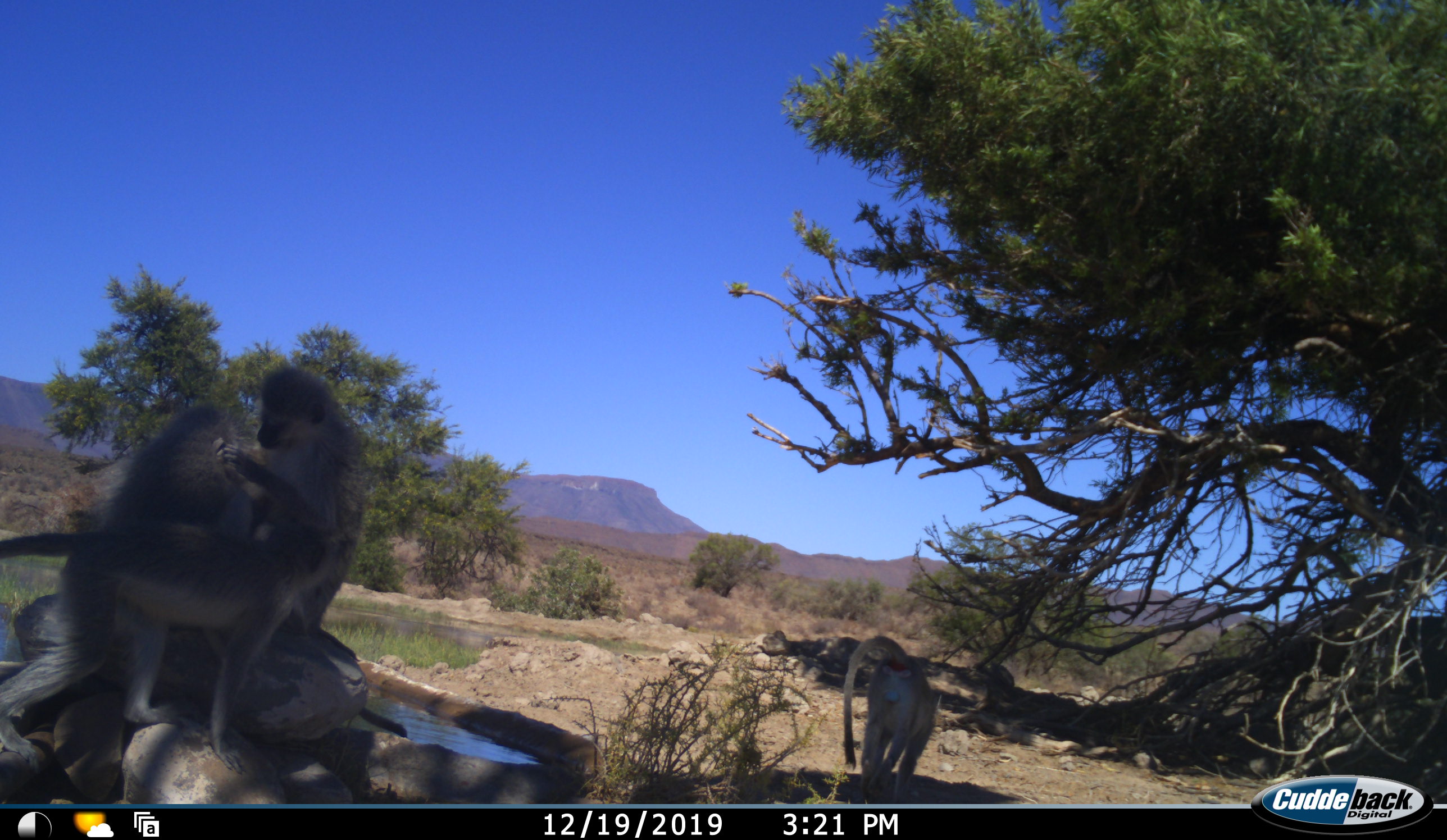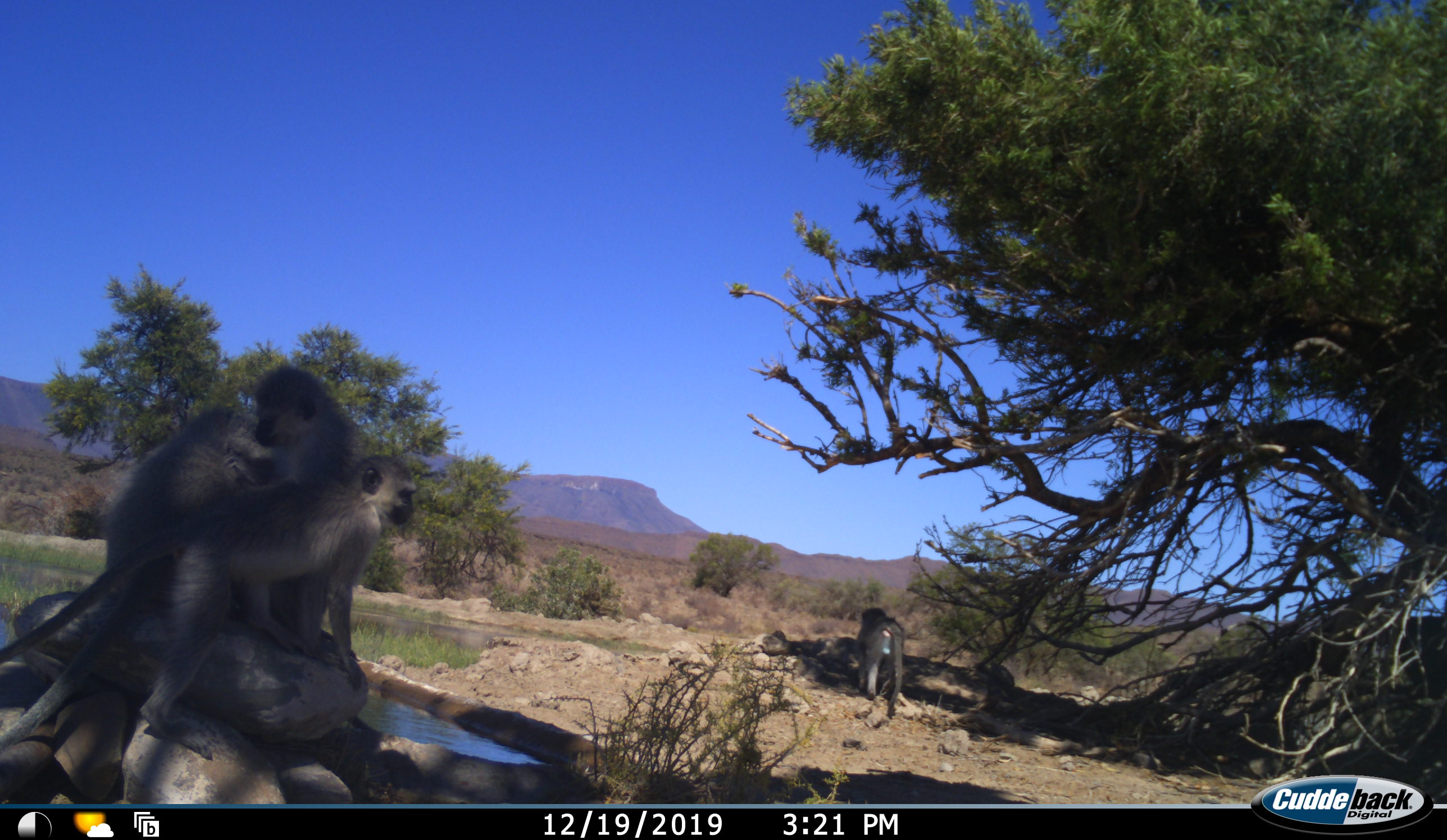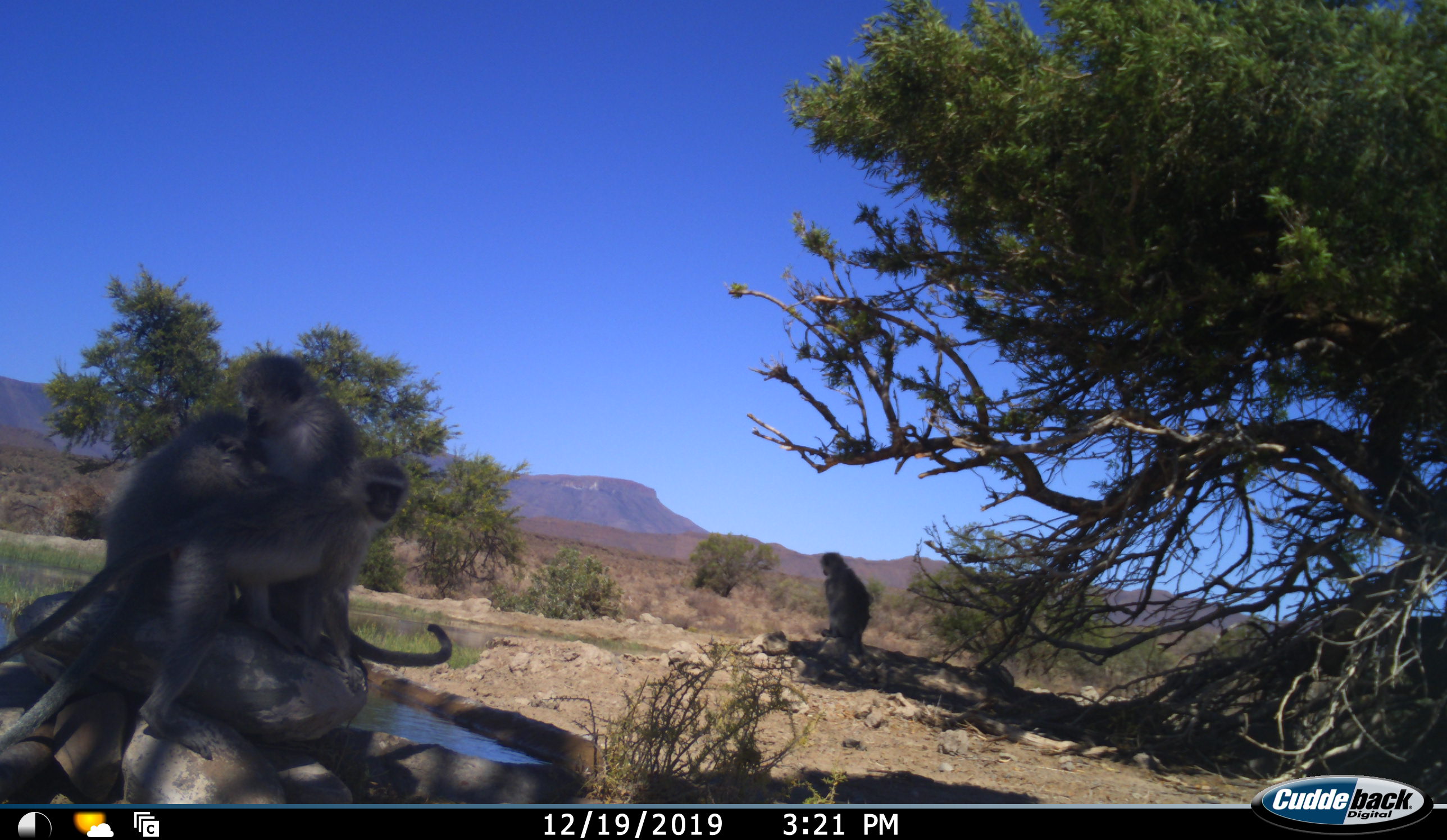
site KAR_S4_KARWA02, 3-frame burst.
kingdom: Animalia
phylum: Chordata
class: Mammalia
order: Primates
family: Cercopithecidae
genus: Chlorocebus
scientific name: Chlorocebus pygerythrus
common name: vervet monkey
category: monkeyvervet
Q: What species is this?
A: Monkeyvervet (vervet monkey) (Chlorocebus pygerythrus).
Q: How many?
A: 4.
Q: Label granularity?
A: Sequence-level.